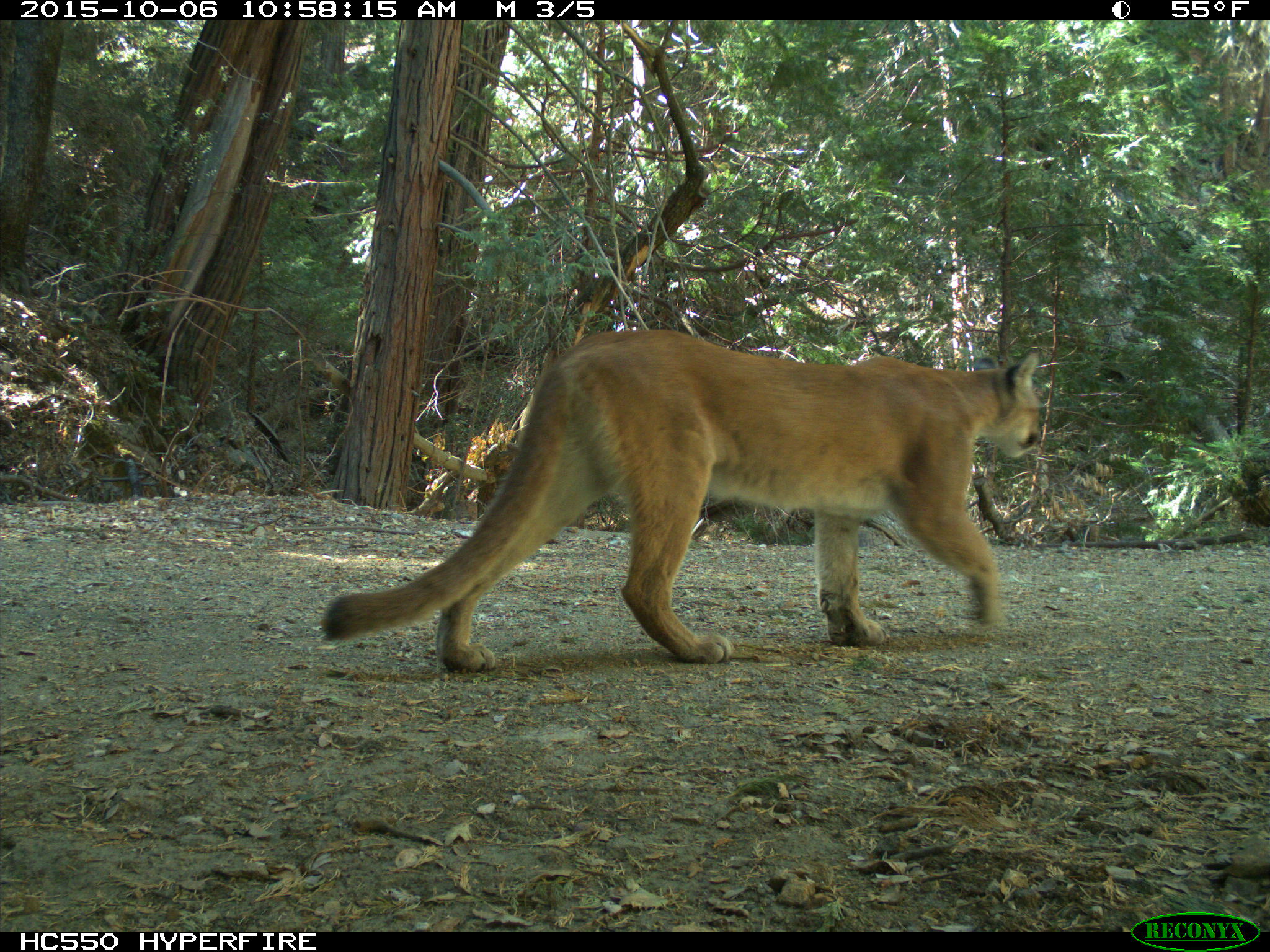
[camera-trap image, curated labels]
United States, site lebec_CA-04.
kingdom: Animalia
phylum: Chordata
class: Mammalia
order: Carnivora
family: Felidae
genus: Puma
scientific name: Puma concolor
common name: mountain lion